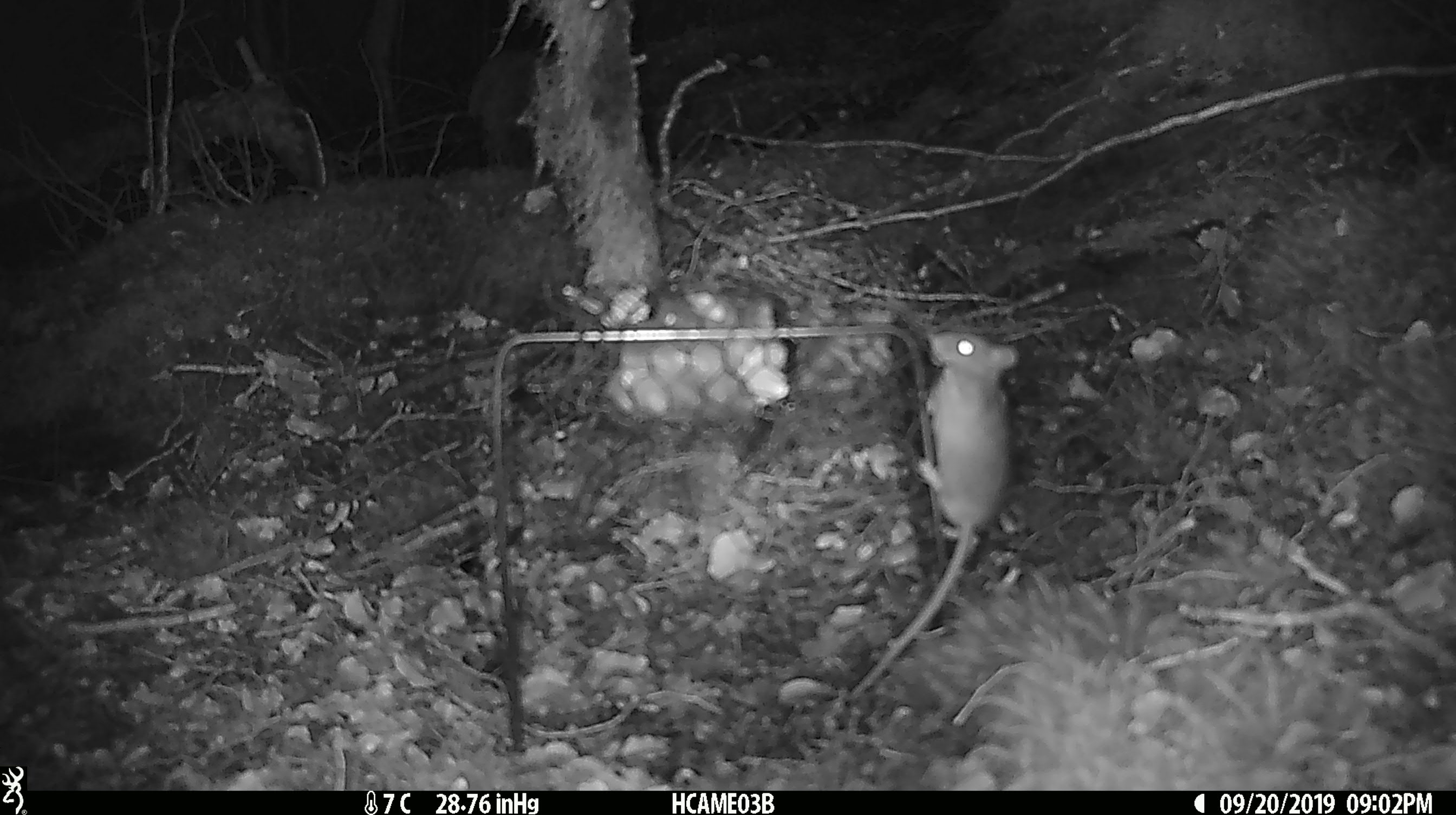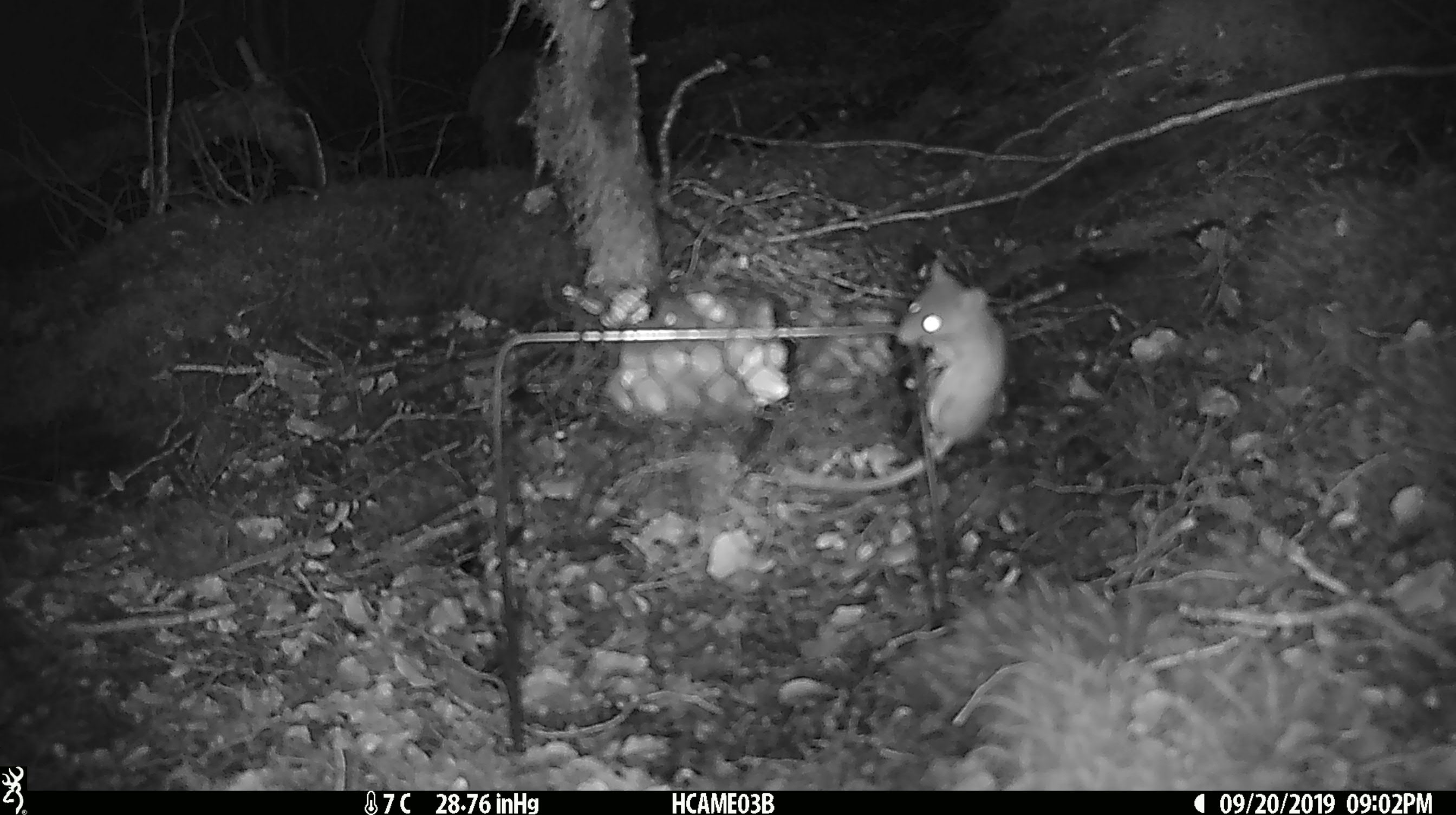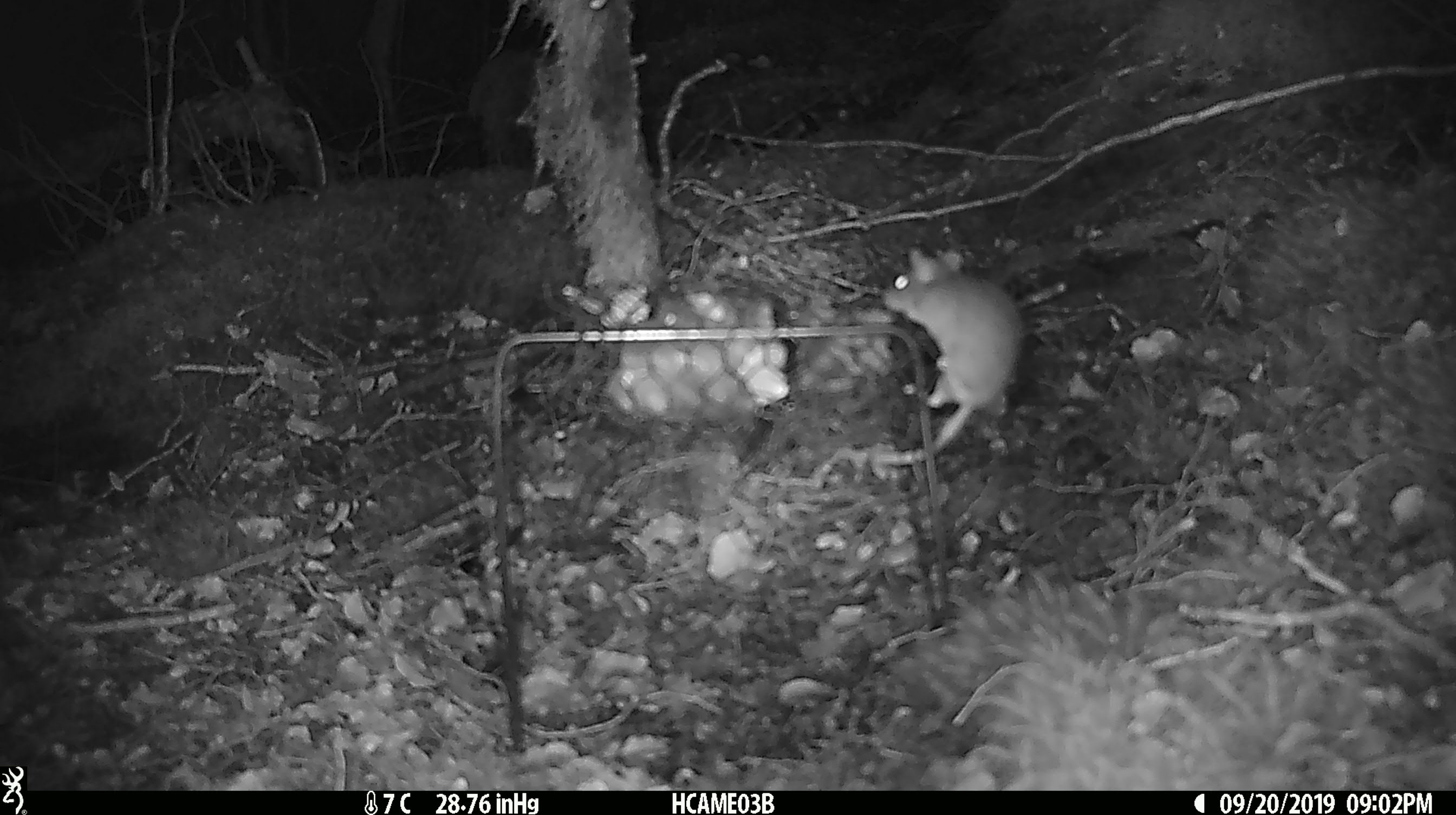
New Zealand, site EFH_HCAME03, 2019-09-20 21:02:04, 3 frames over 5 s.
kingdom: Animalia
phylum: Chordata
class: Mammalia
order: Rodentia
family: Muridae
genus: Mus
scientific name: Mus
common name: mouse